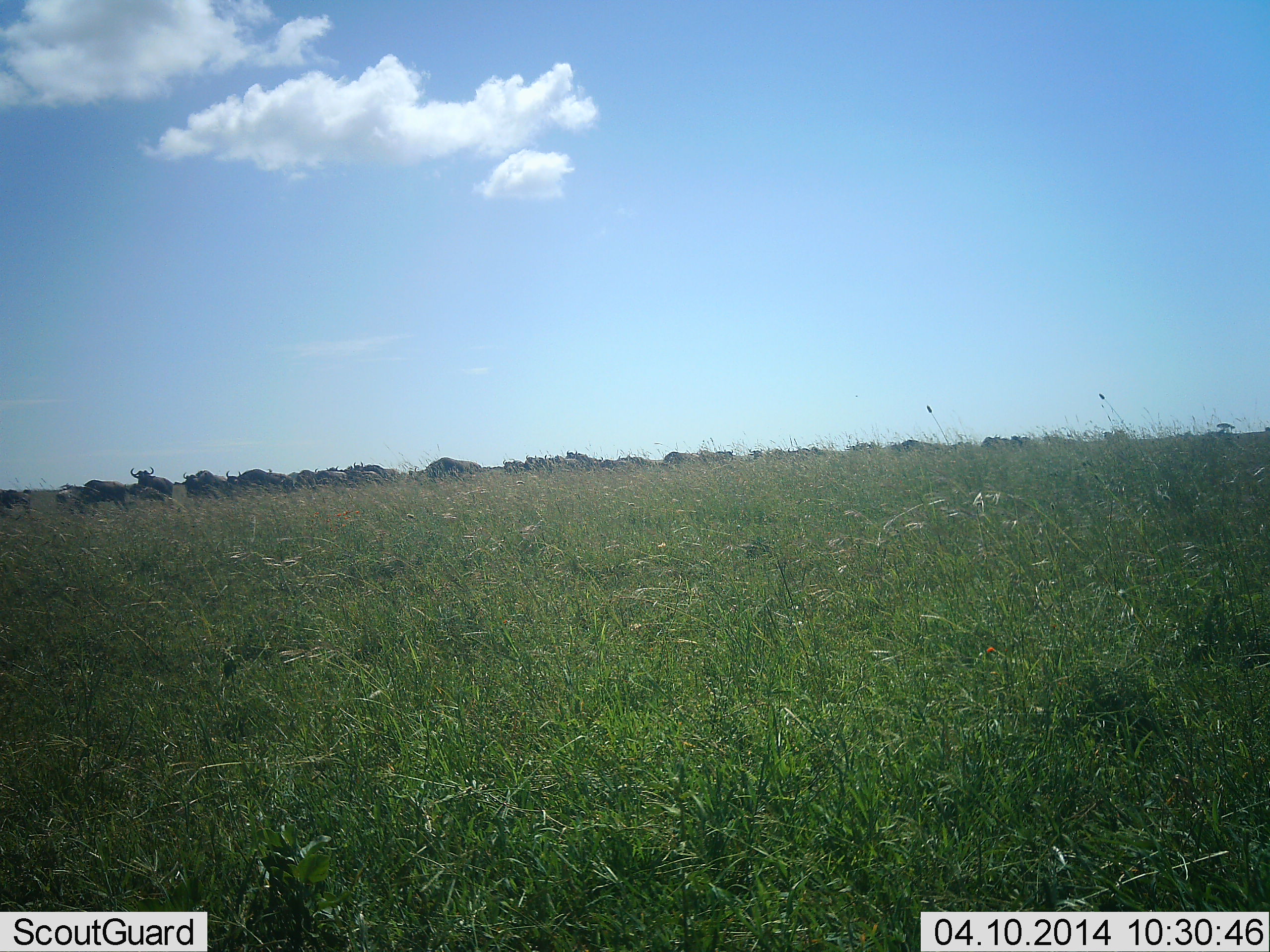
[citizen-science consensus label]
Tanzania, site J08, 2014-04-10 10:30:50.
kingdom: Animalia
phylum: Chordata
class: Mammalia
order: Artiodactyla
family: Bovidae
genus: Connochaetes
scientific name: Connochaetes taurinus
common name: blue wildebeest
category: wildebeest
Wildebeest (blue wildebeest) (Connochaetes taurinus), count 11-50. Behavior (volunteer vote fractions): standing 33%, resting 11%, moving 78%, interacting 0%. Young present (vote fraction): 0%. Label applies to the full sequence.